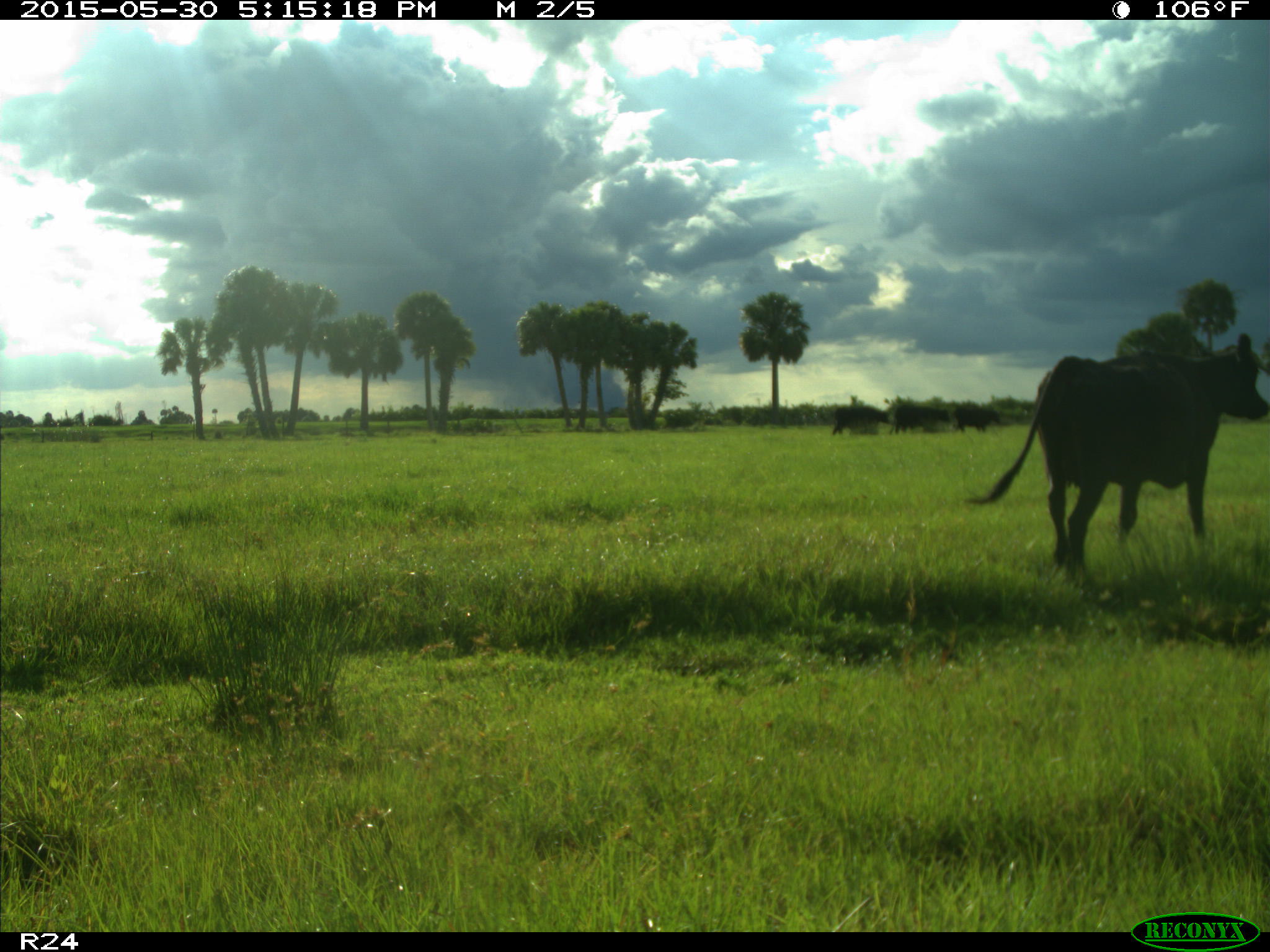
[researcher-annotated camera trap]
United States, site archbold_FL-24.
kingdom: Animalia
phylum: Chordata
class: Mammalia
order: Artiodactyla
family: Bovidae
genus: Bos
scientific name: Bos taurus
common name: domestic cow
Bos taurus (domestic cow).